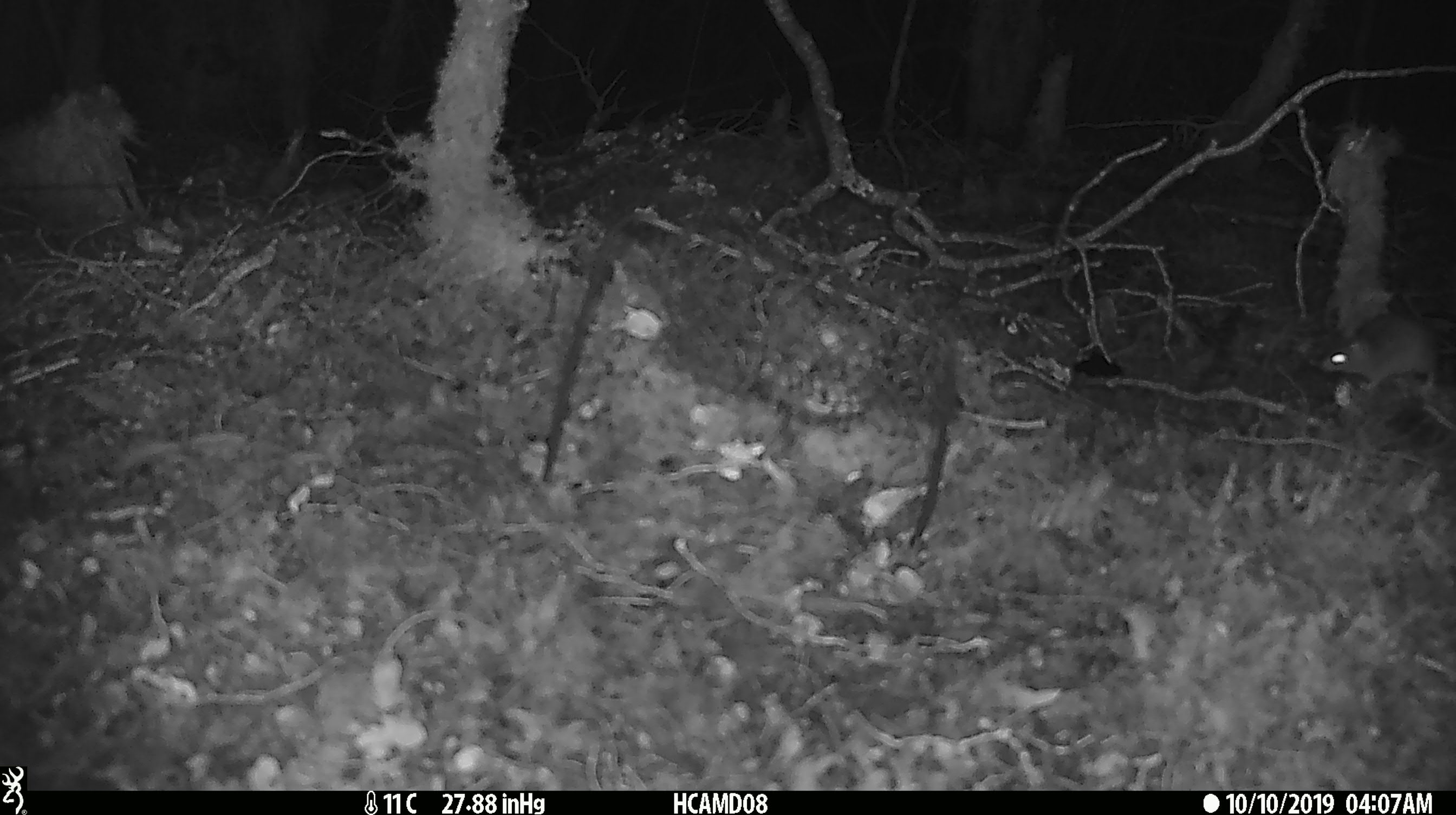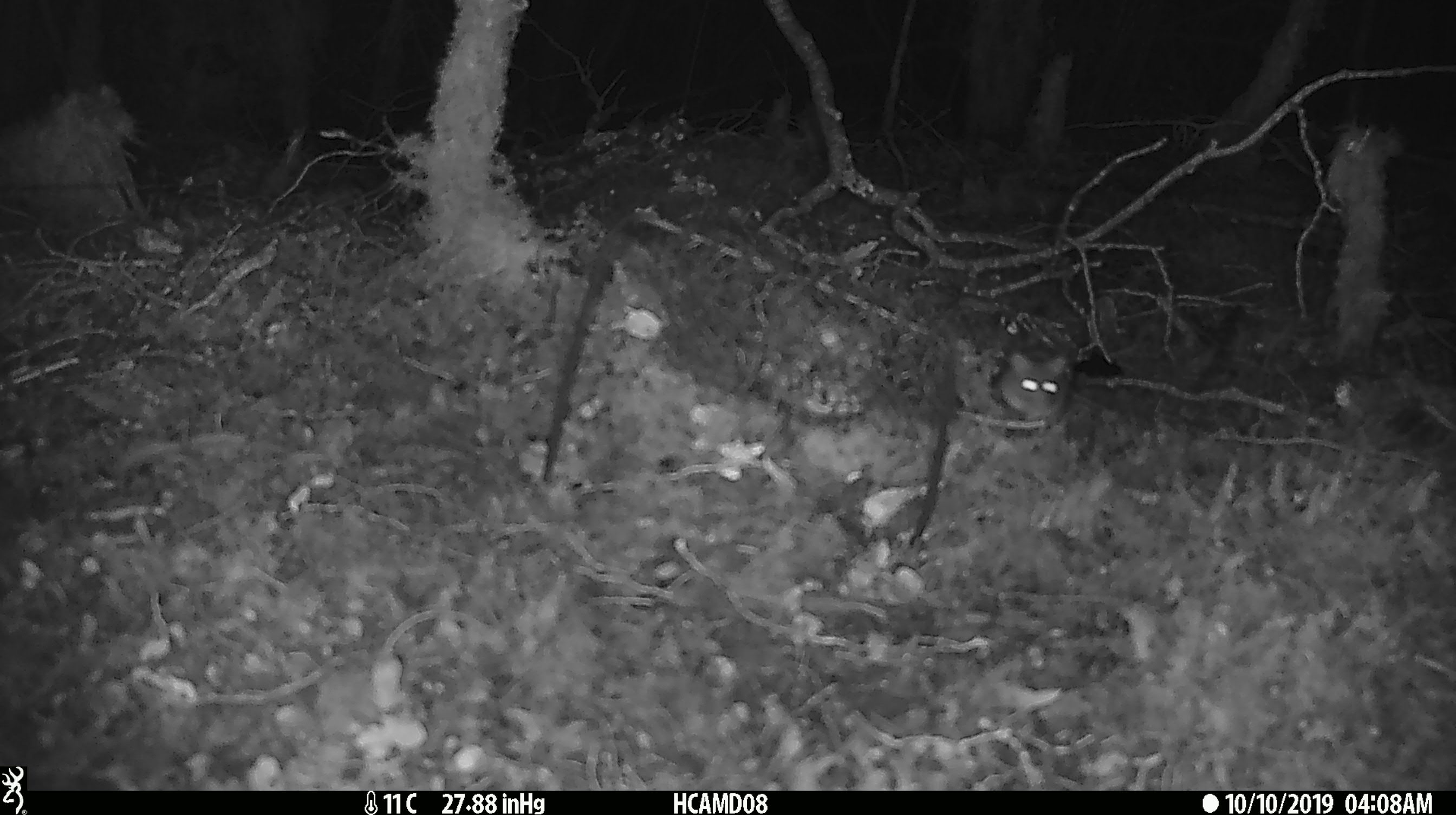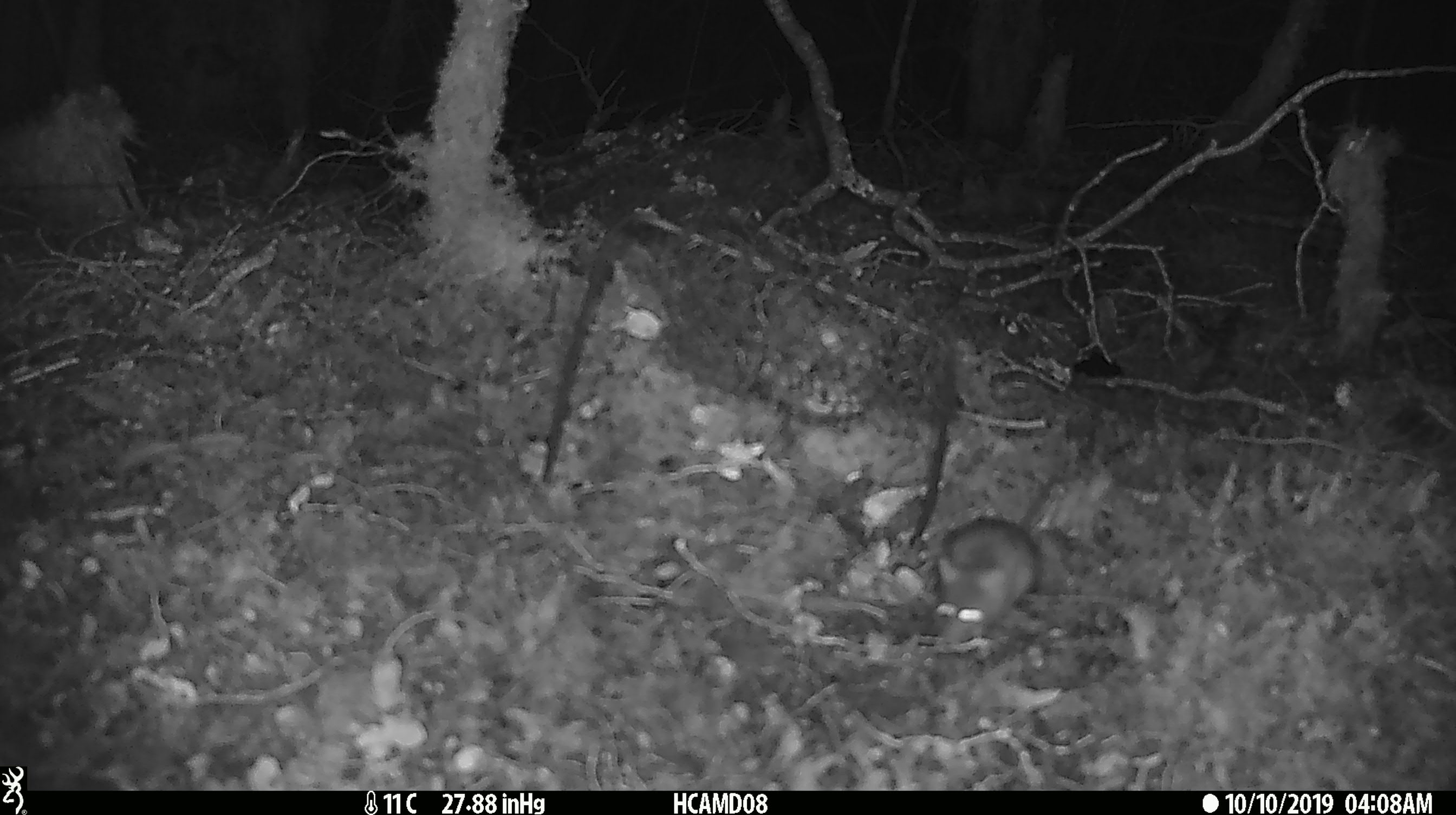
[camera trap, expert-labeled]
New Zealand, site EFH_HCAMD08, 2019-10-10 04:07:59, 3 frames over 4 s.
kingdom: Animalia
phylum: Chordata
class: Mammalia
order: Rodentia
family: Muridae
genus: Mus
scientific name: Mus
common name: mouse